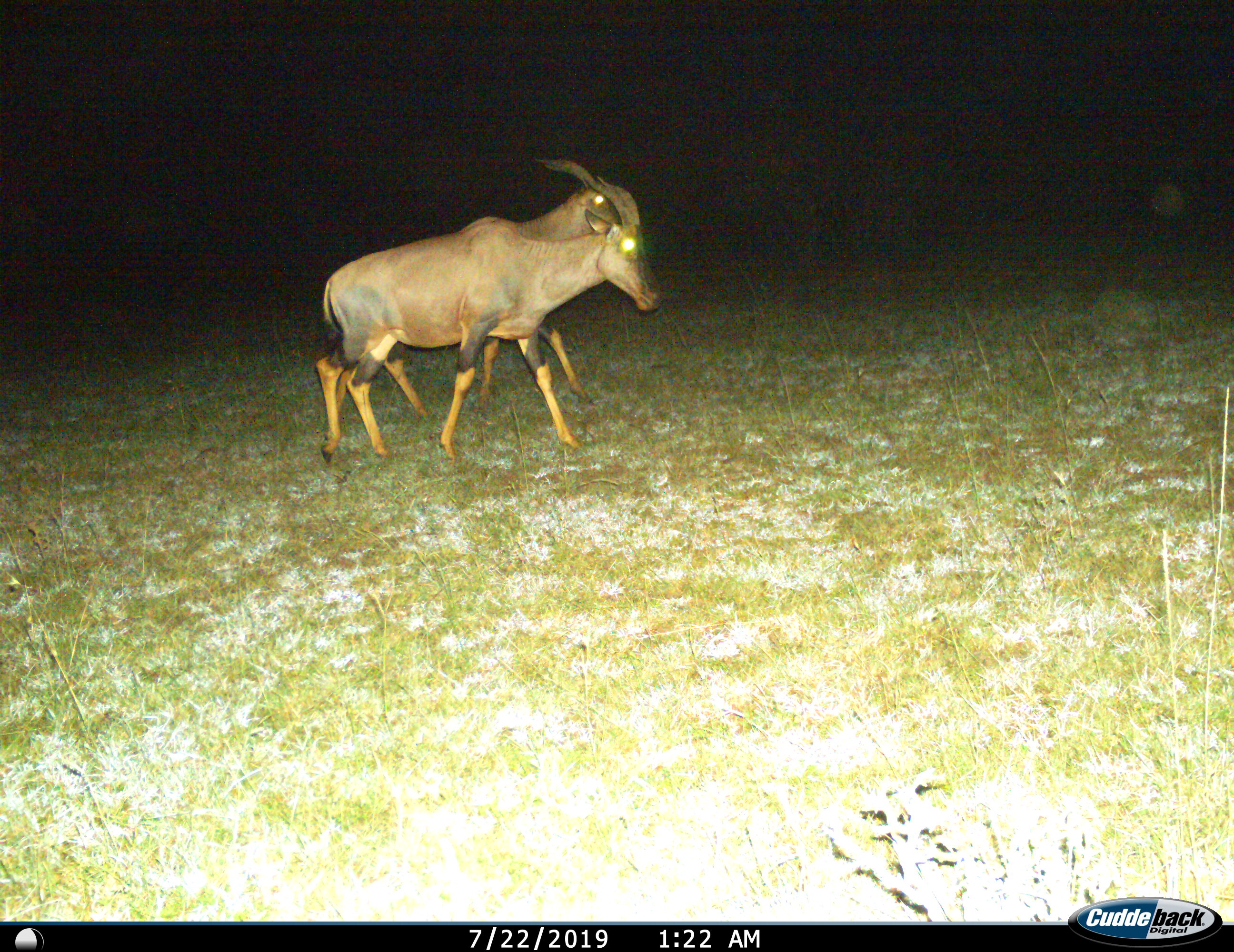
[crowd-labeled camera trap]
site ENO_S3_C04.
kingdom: Animalia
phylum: Chordata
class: Mammalia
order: Artiodactyla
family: Bovidae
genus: Damaliscus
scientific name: Damaliscus lunatus jimela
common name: topi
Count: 2.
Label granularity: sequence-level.